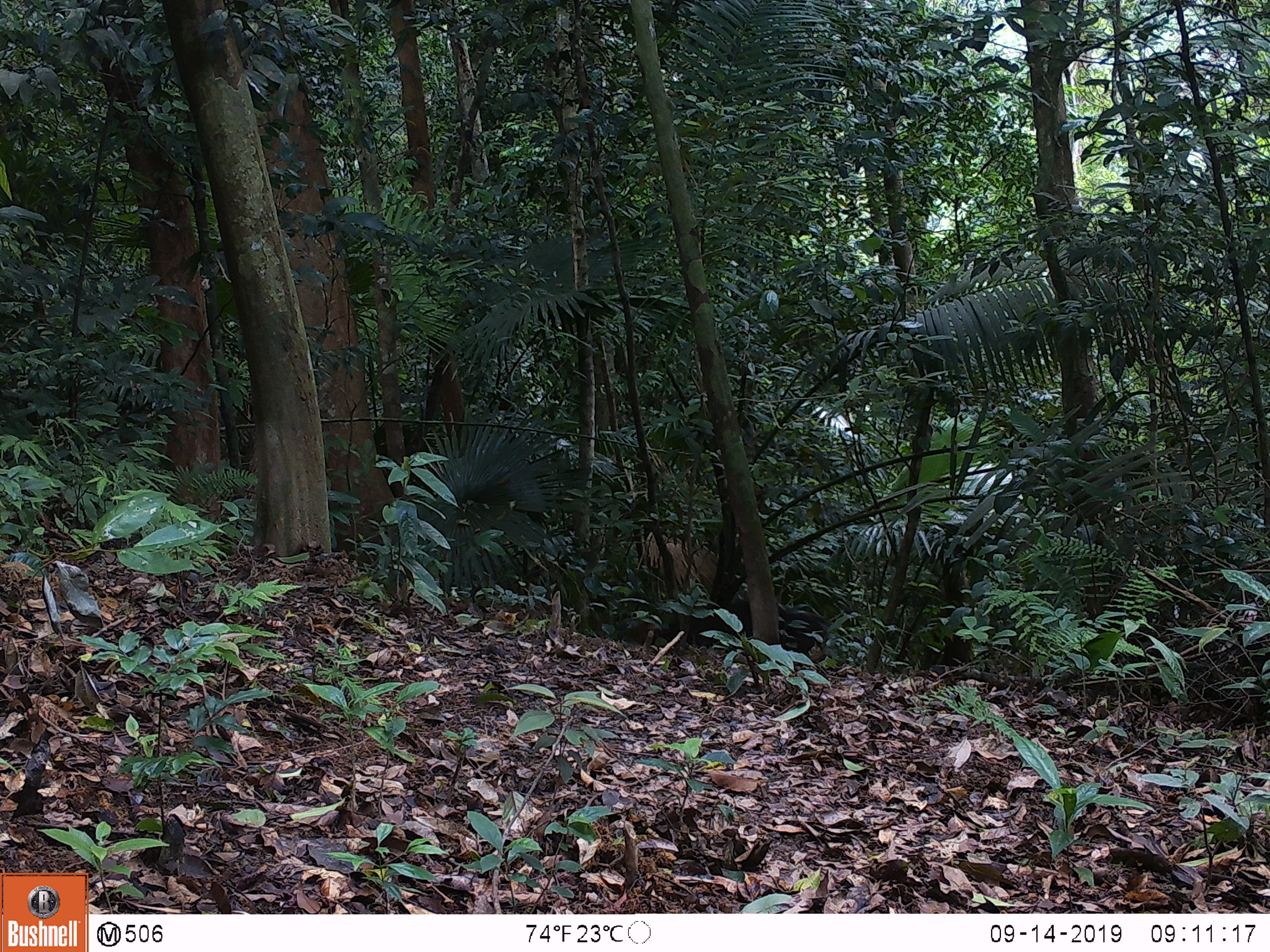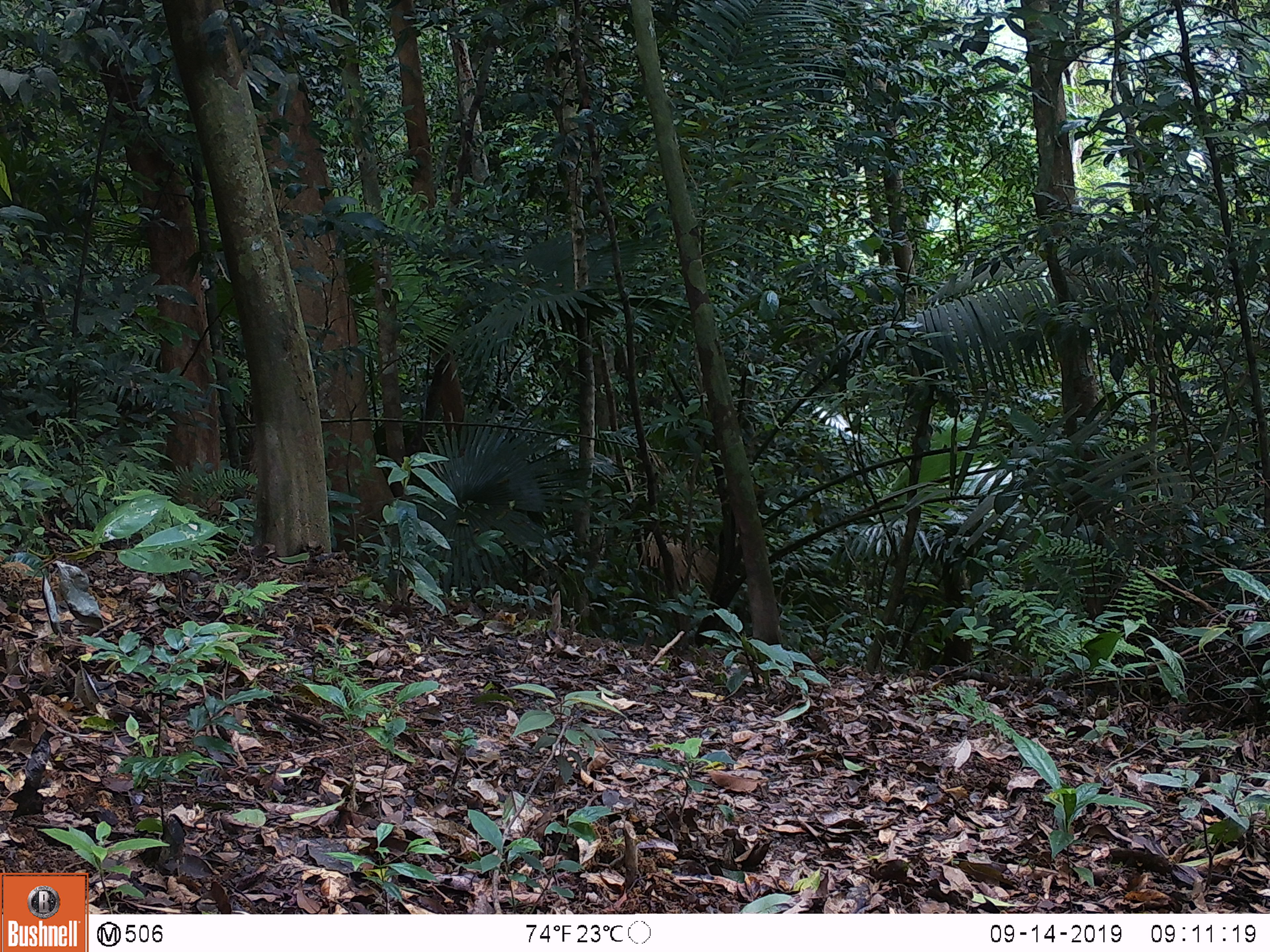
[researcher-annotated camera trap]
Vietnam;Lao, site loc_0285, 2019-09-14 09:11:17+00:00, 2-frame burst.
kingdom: Animalia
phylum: Chordata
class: Mammalia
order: Artiodactyla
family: Cervidae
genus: Muntiacus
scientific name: Muntiacus rooseveltorum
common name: roosevelt's muntjac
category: roosevelts muntjac group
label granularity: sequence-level